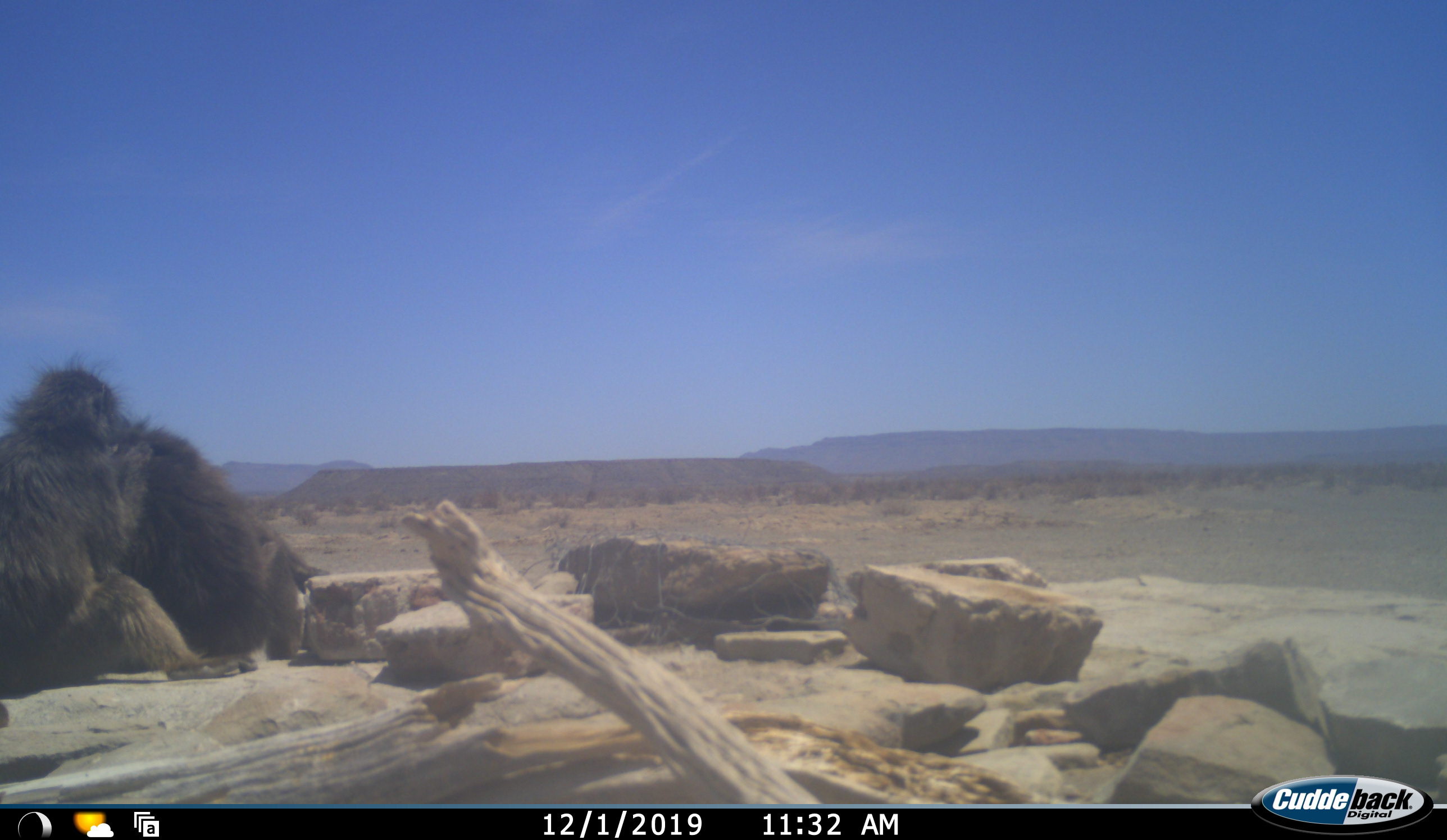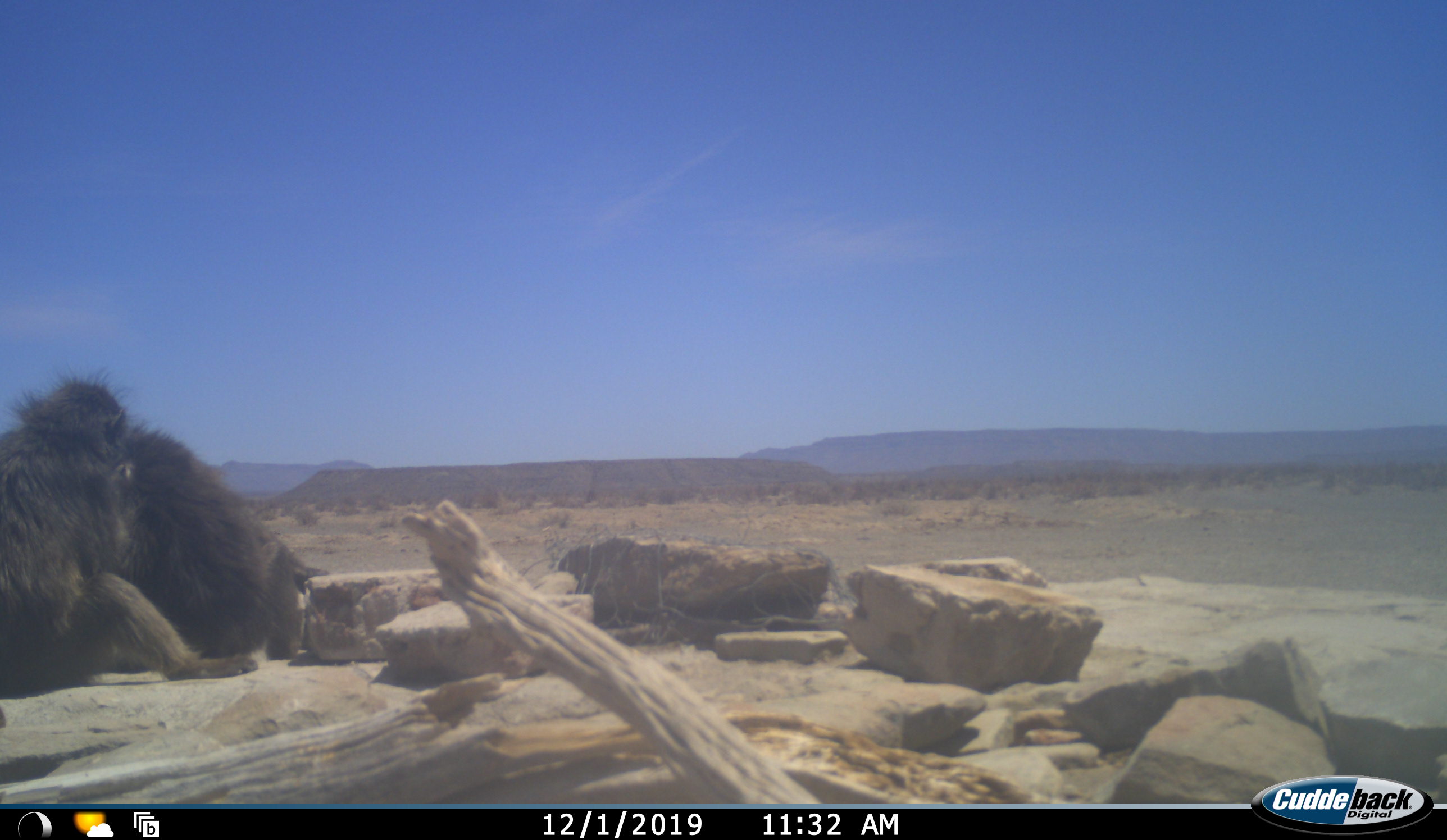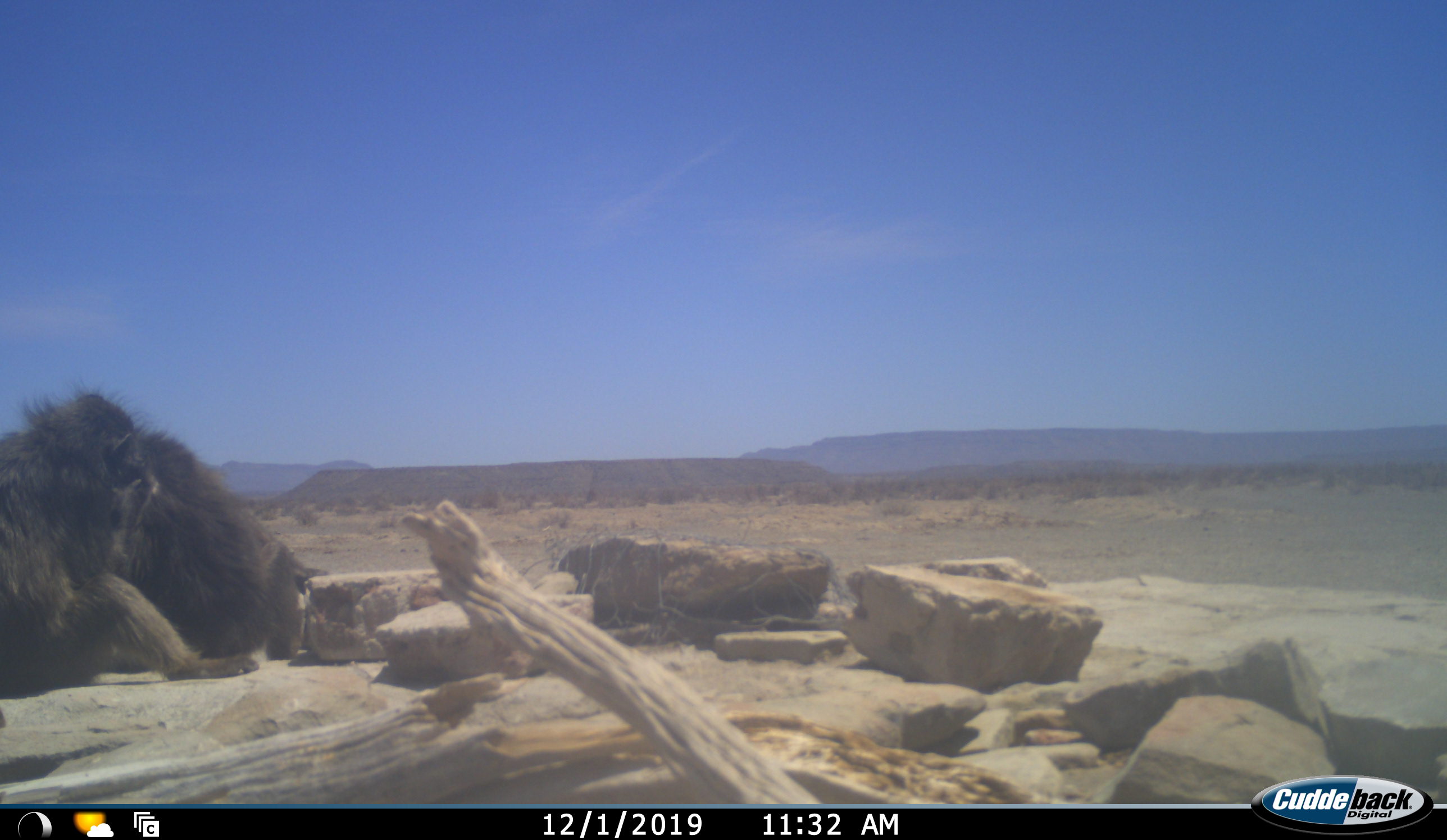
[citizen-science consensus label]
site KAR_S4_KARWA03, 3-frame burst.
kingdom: Animalia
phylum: Chordata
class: Mammalia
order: Primates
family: Cercopithecidae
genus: Papio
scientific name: Papio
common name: baboon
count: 2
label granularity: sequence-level